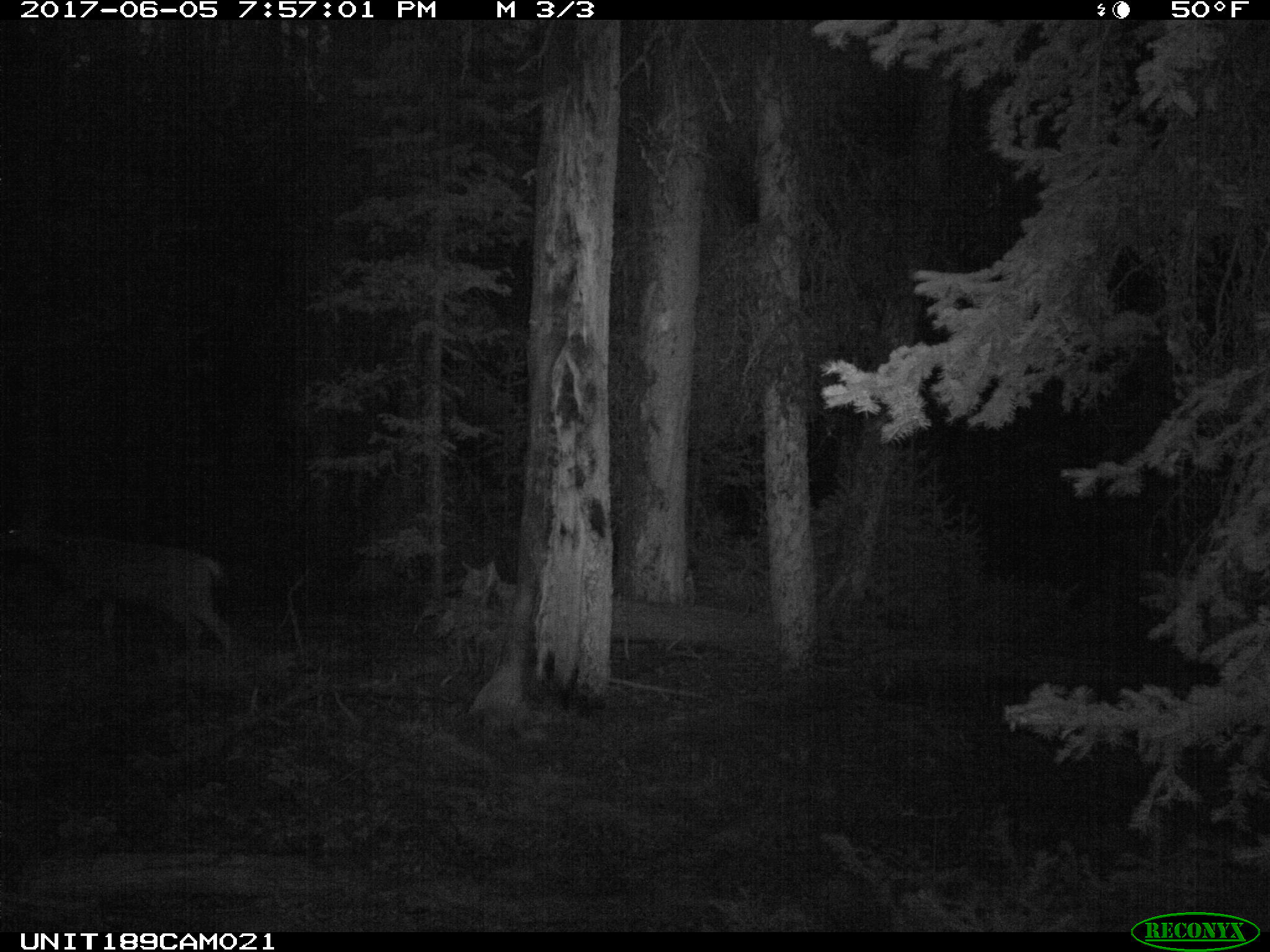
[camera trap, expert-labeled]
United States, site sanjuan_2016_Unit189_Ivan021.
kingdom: Animalia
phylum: Chordata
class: Mammalia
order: Artiodactyla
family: Cervidae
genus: Odocoileus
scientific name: Odocoileus hemionus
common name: mule deer